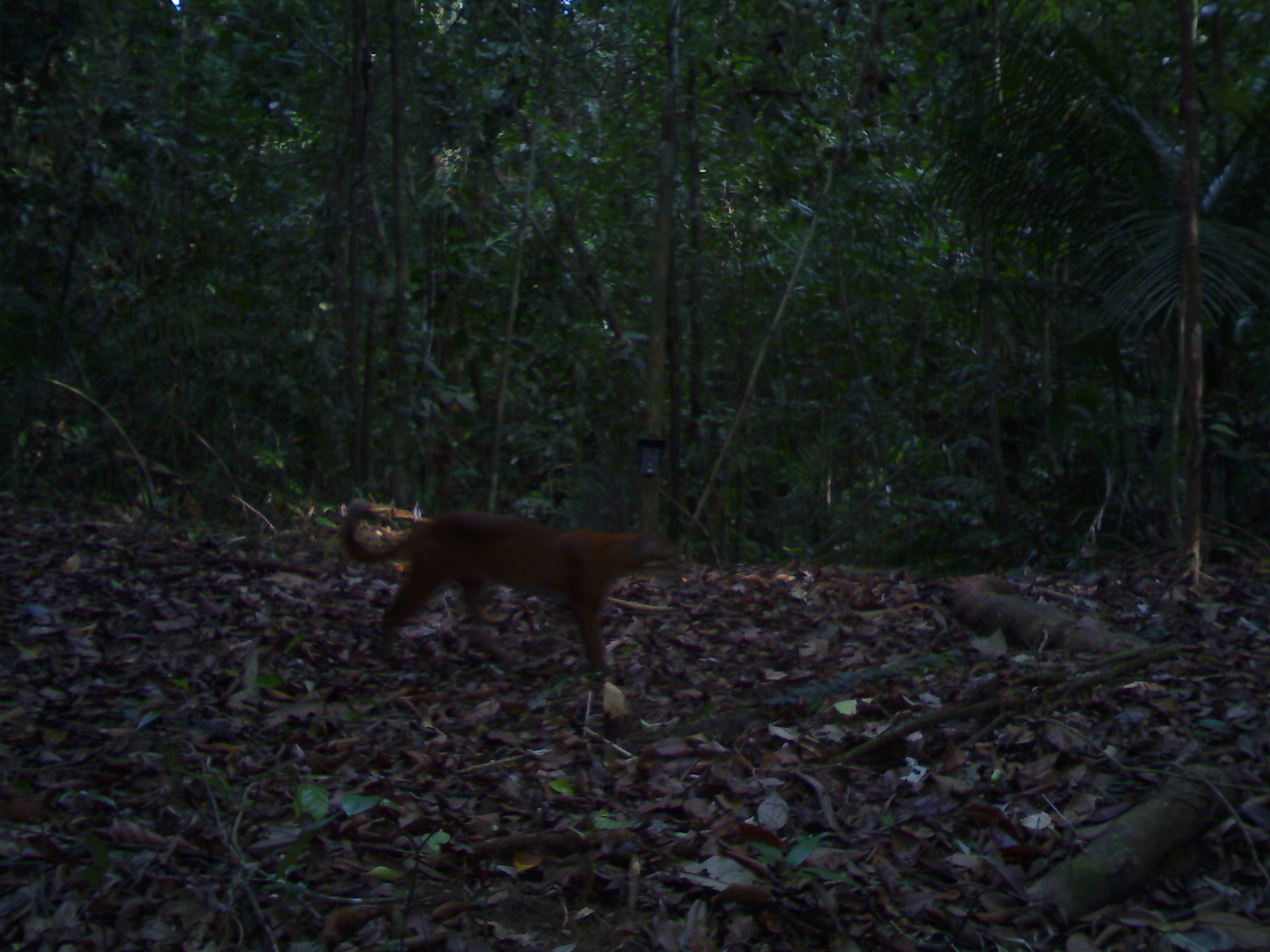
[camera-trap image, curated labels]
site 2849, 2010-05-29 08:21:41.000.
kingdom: Animalia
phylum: Chordata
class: Mammalia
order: Carnivora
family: Felidae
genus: Catopuma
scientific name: Catopuma temminckii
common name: asian golden cat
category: pardofelis temminckii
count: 1